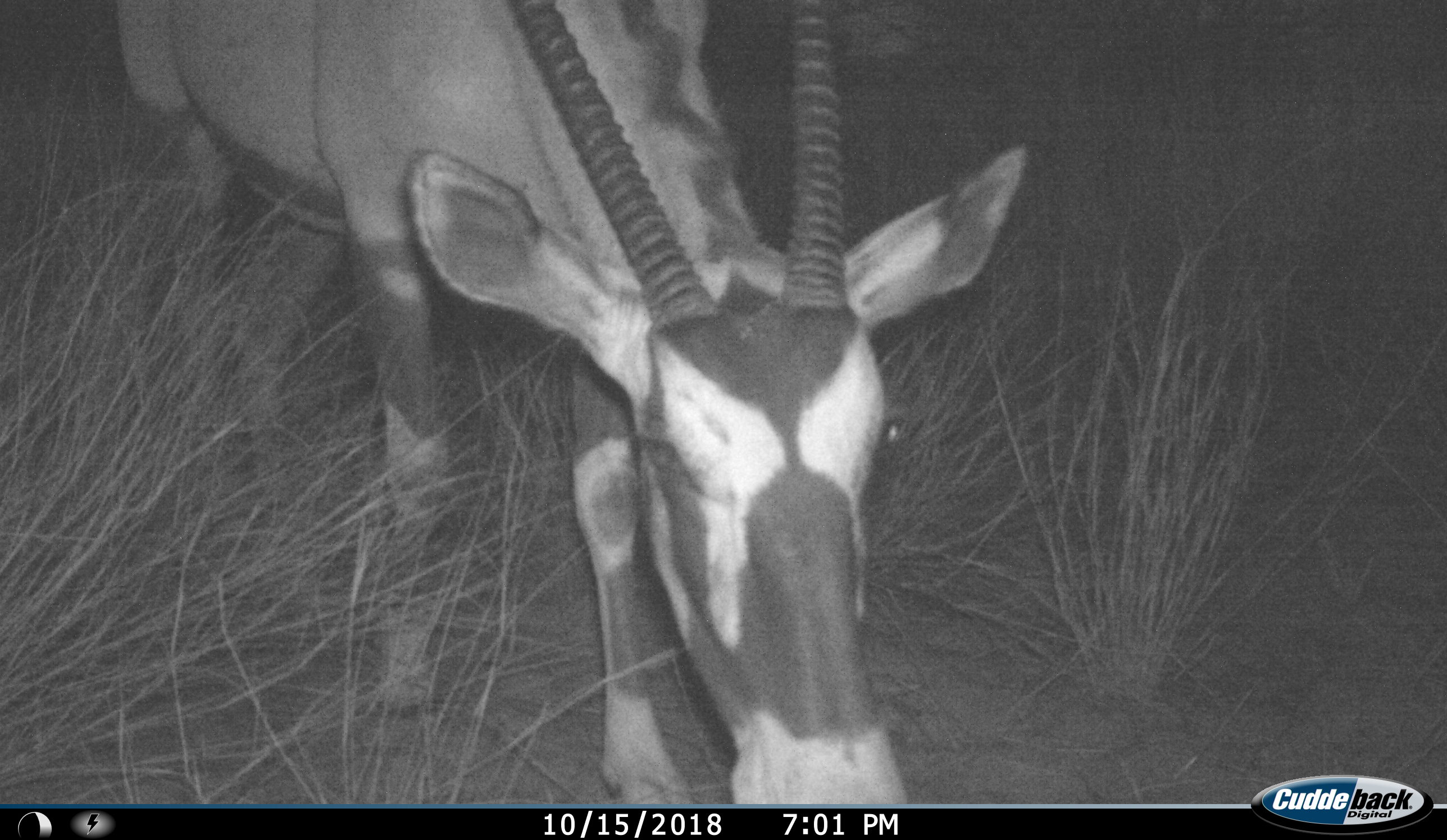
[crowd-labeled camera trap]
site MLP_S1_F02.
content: unidentified animal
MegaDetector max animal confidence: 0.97